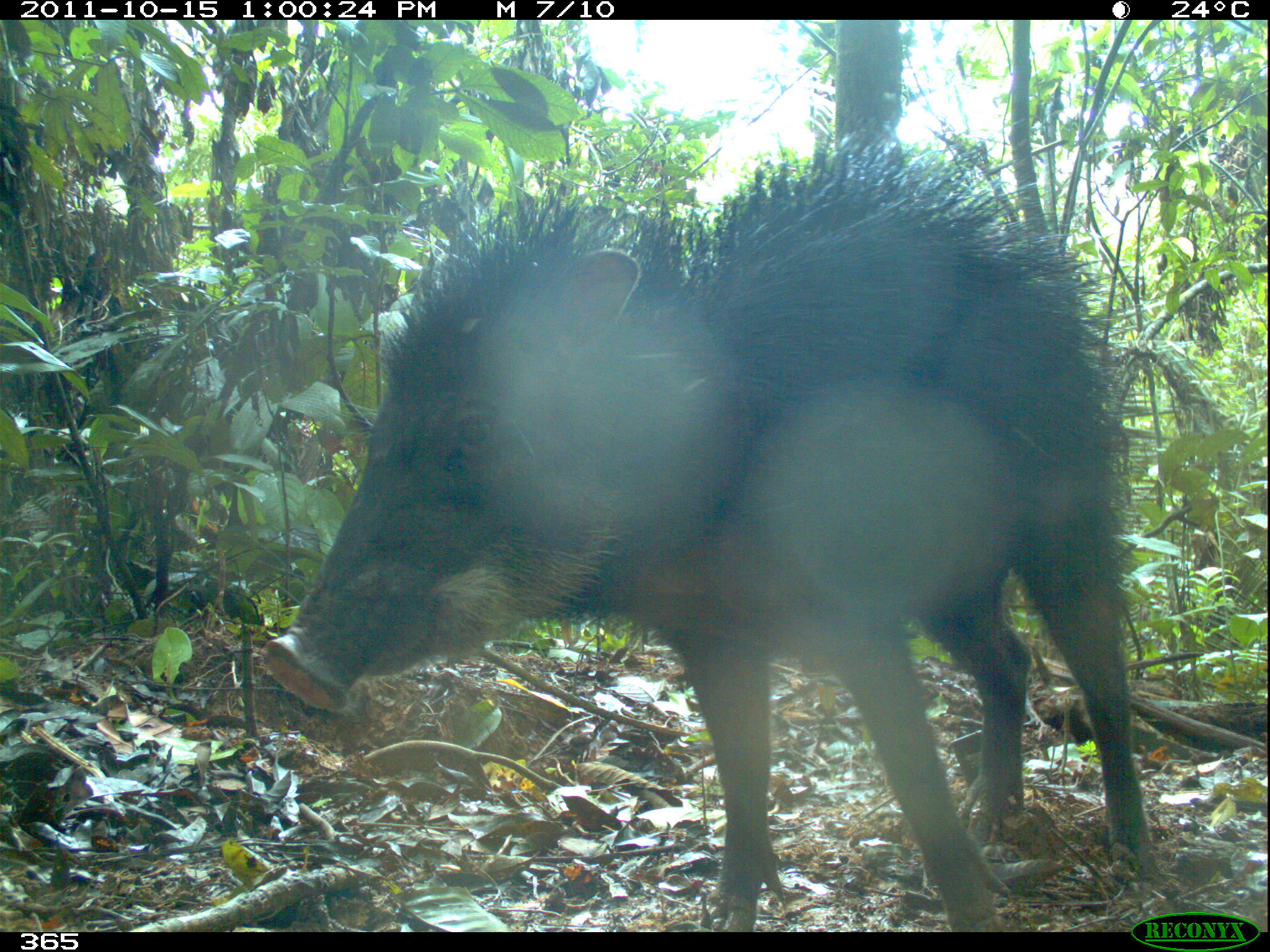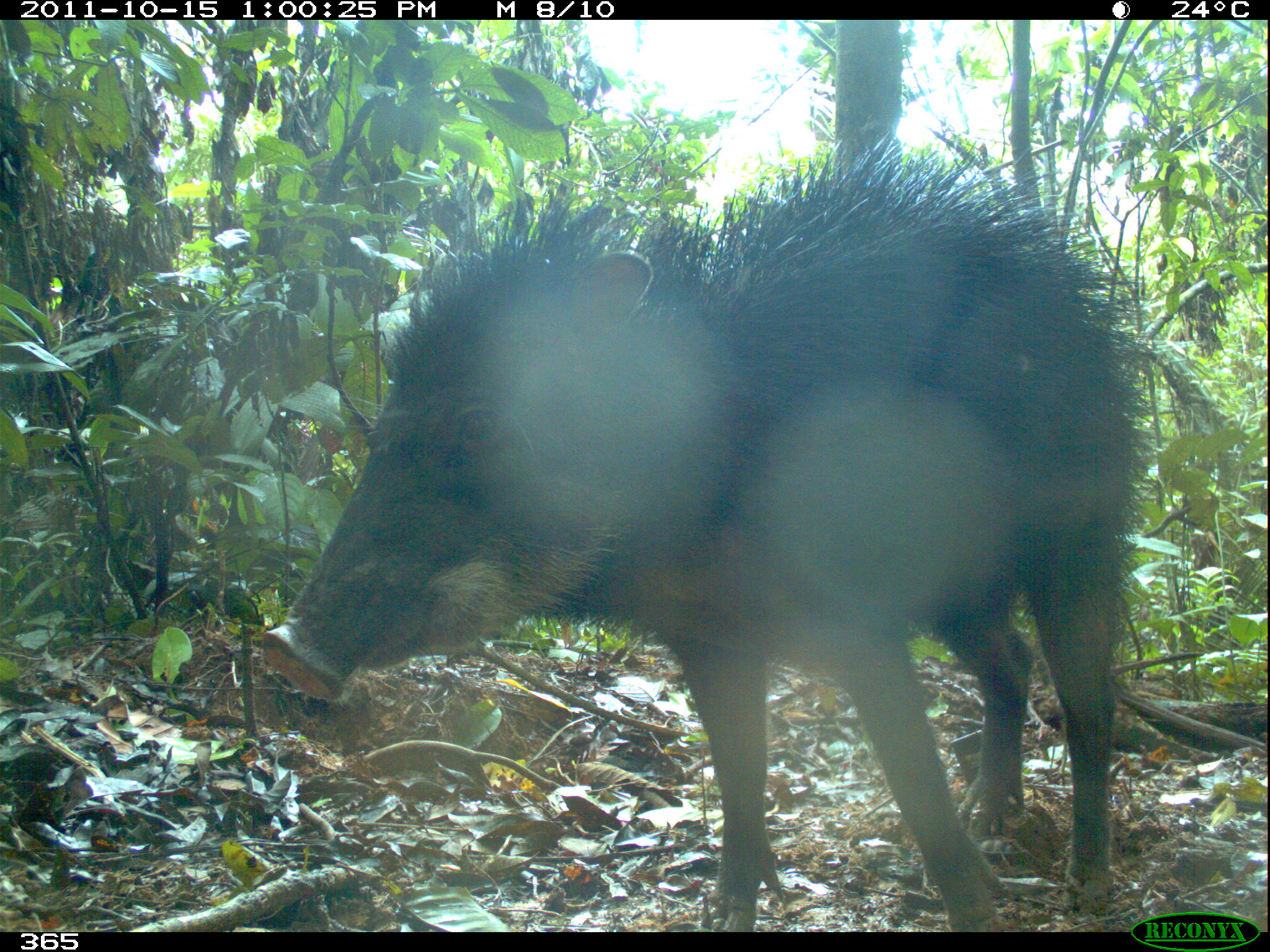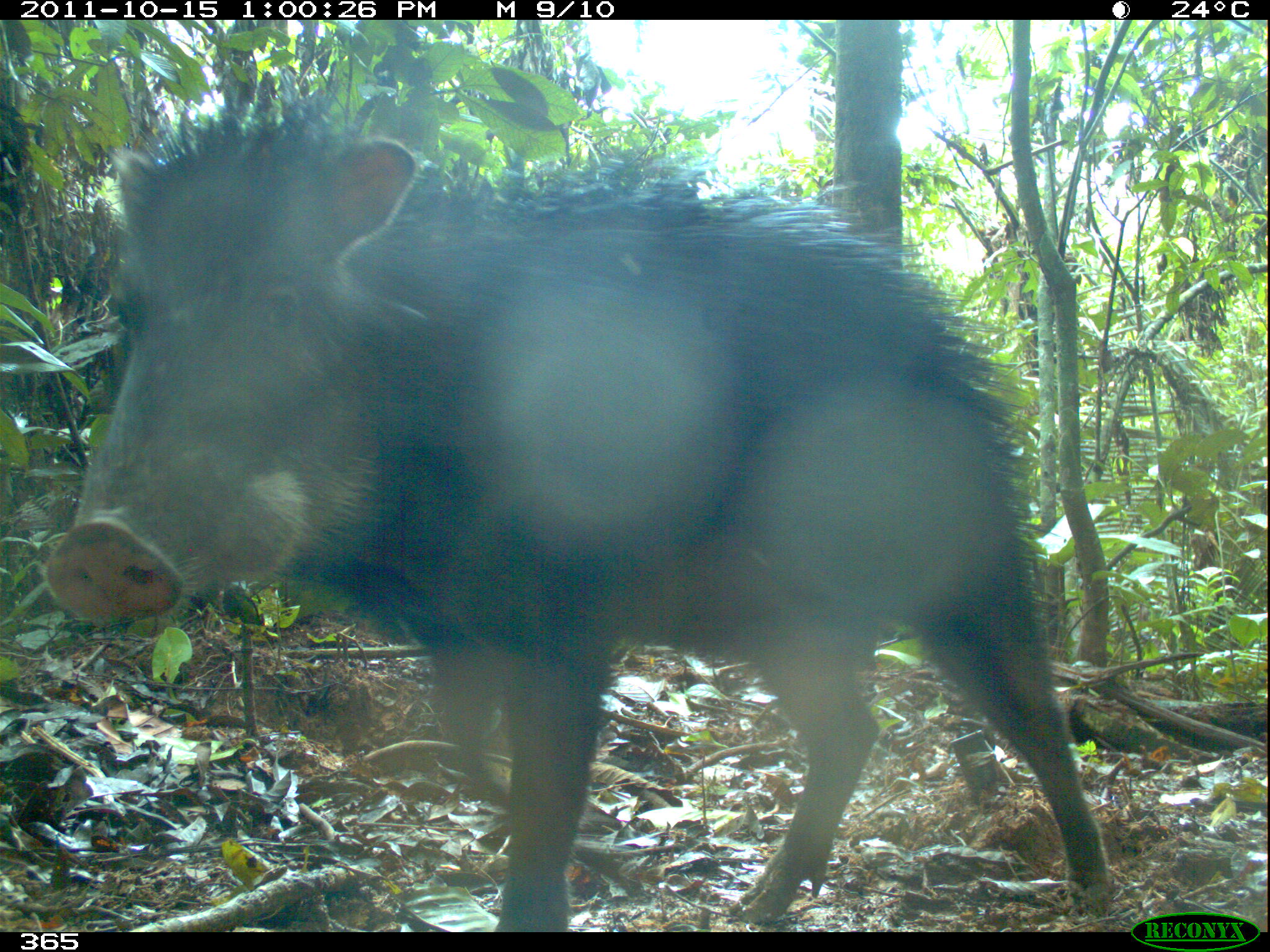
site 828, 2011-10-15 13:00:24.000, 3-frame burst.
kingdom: Animalia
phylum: Chordata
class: Mammalia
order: Artiodactyla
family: Tayassuidae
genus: Tayassu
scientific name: Tayassu pecari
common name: white-lipped peccary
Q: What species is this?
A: Tayassu pecari (white-lipped peccary).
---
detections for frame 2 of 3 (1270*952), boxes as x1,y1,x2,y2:
tayassu pecari: 258,133,1160,932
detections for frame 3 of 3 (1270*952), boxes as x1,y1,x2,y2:
tayassu pecari: 42,94,1111,932